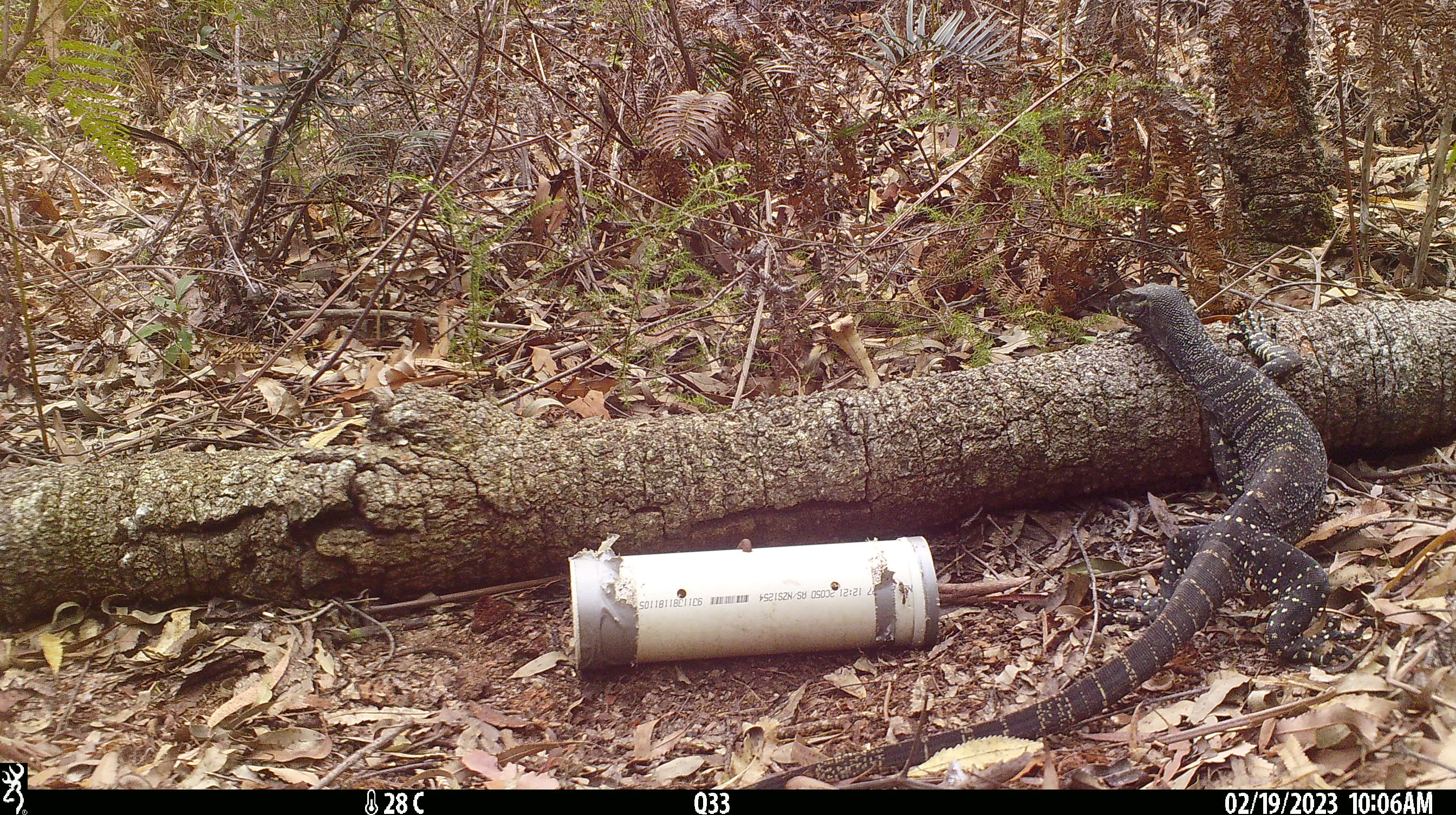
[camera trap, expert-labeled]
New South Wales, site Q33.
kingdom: Animalia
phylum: Chordata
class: Reptilia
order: Squamata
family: Varanidae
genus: Varanus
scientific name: Varanus varius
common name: lace monitor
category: goanna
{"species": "goanna (lace monitor) (Varanus varius)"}